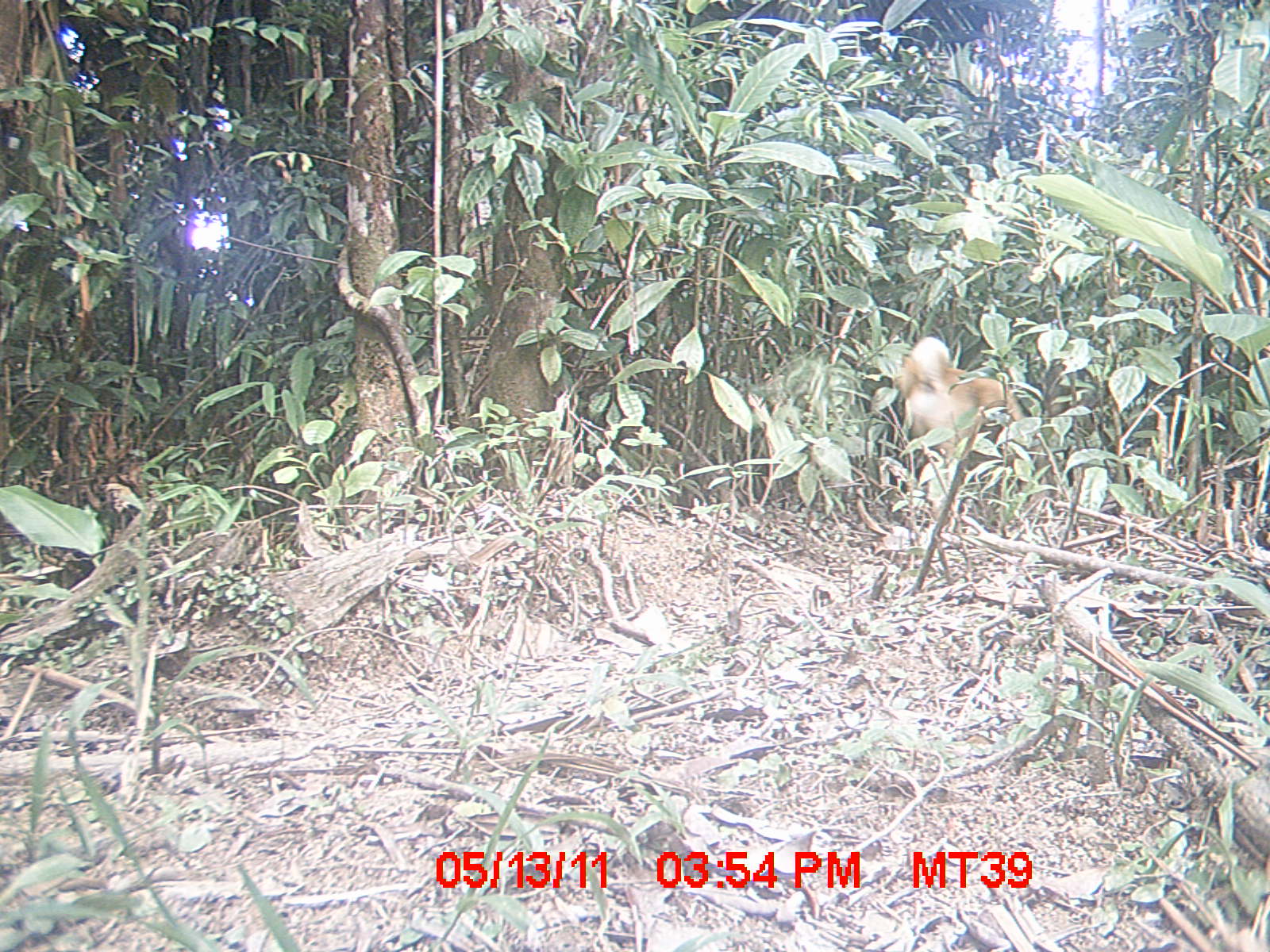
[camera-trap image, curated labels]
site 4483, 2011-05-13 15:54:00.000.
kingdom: Animalia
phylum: Chordata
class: Mammalia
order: Carnivora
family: Canidae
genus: Canis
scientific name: Canis familiaris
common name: domestic dog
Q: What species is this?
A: Canis familiaris (domestic dog).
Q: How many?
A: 1.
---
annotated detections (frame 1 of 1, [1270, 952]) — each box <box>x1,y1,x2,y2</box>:
canis familiaris: <box>890,333,1024,458</box>